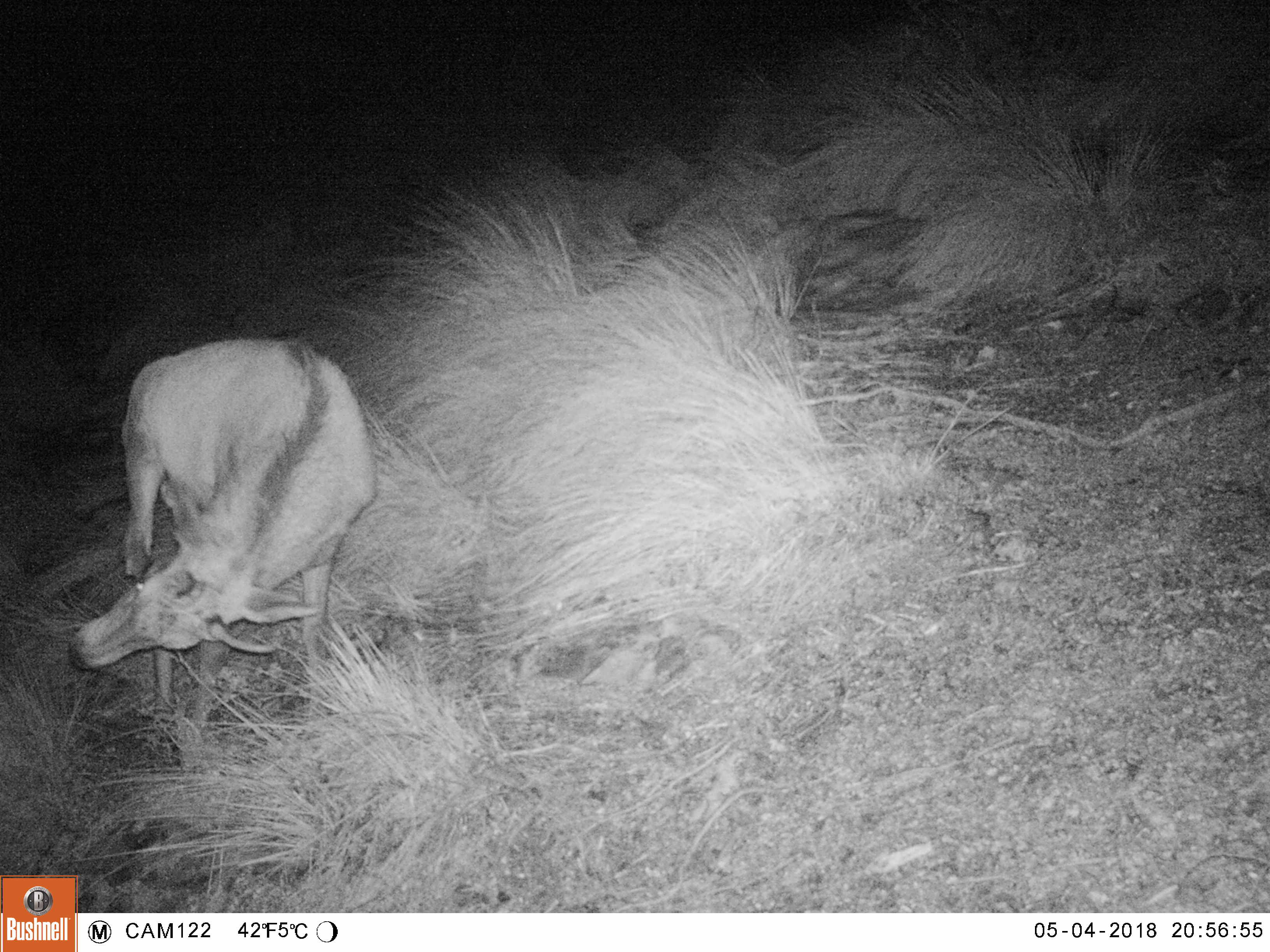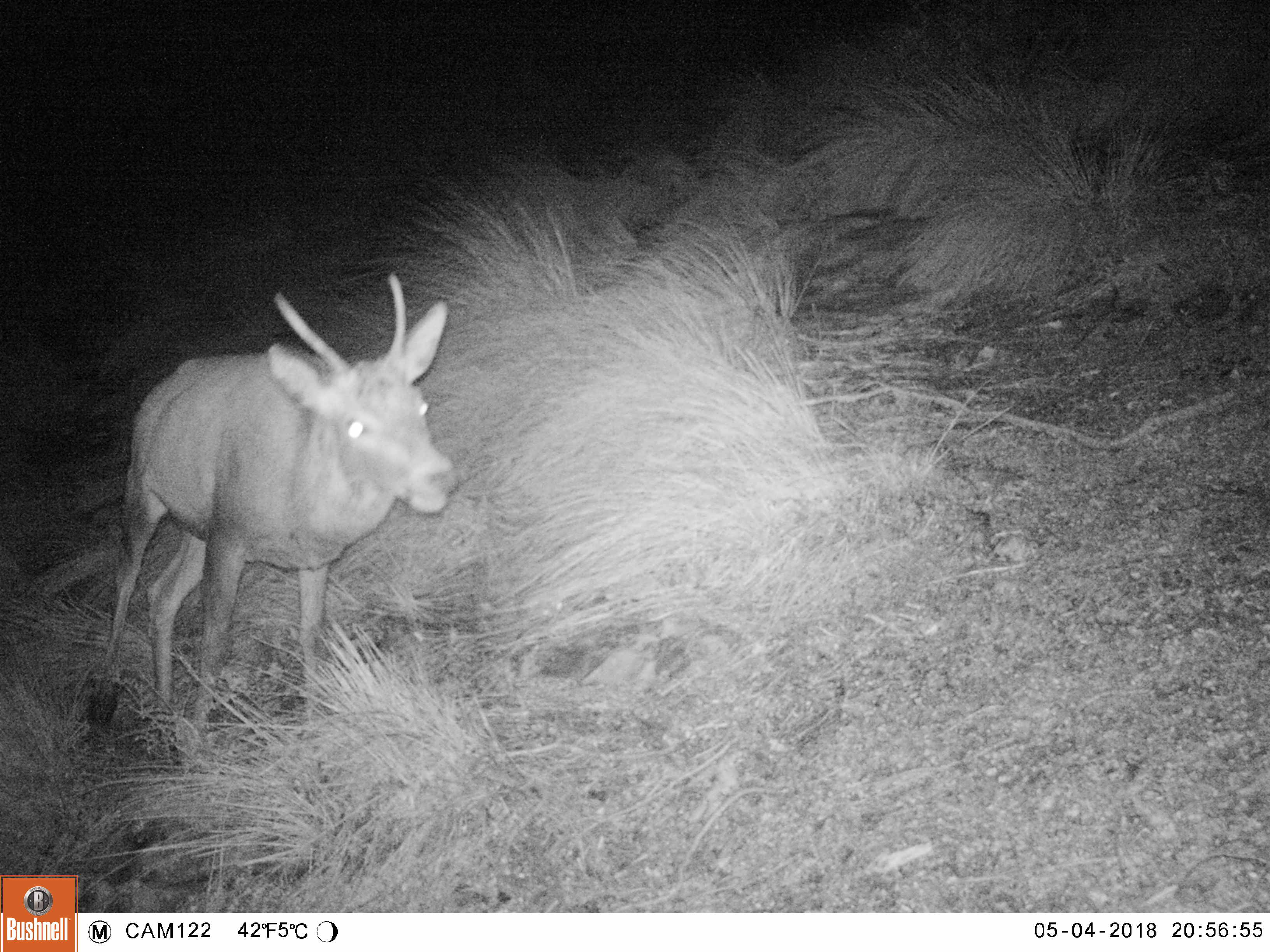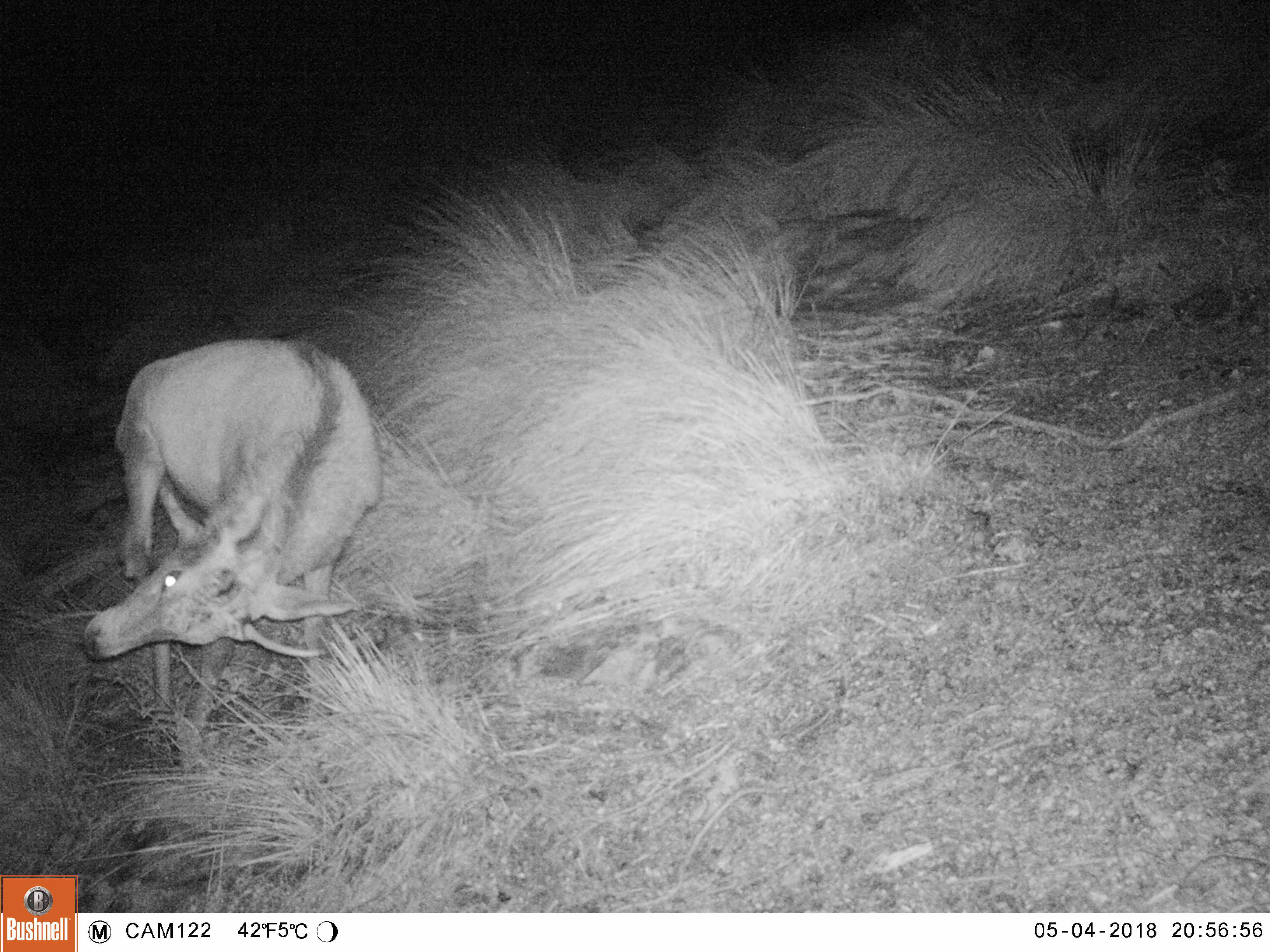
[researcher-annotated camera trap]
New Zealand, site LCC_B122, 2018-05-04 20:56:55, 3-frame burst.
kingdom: Animalia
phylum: Chordata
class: Mammalia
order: Artiodactyla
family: Cervidae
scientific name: Cervidae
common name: deer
Deer (Cervidae).